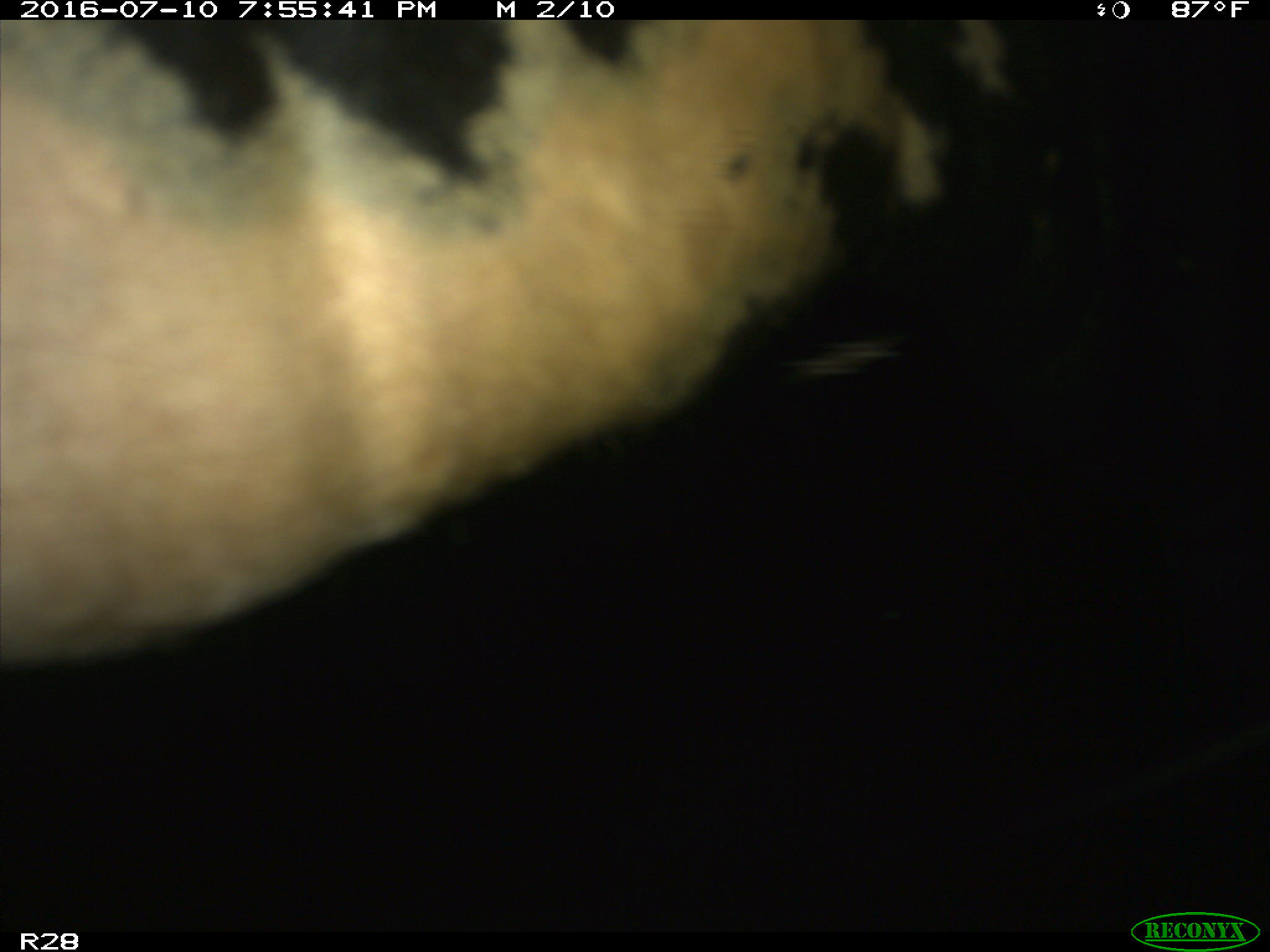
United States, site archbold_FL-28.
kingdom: Animalia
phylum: Chordata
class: Mammalia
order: Artiodactyla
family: Bovidae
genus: Bos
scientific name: Bos taurus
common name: domestic cow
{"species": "Bos taurus (domestic cow)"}